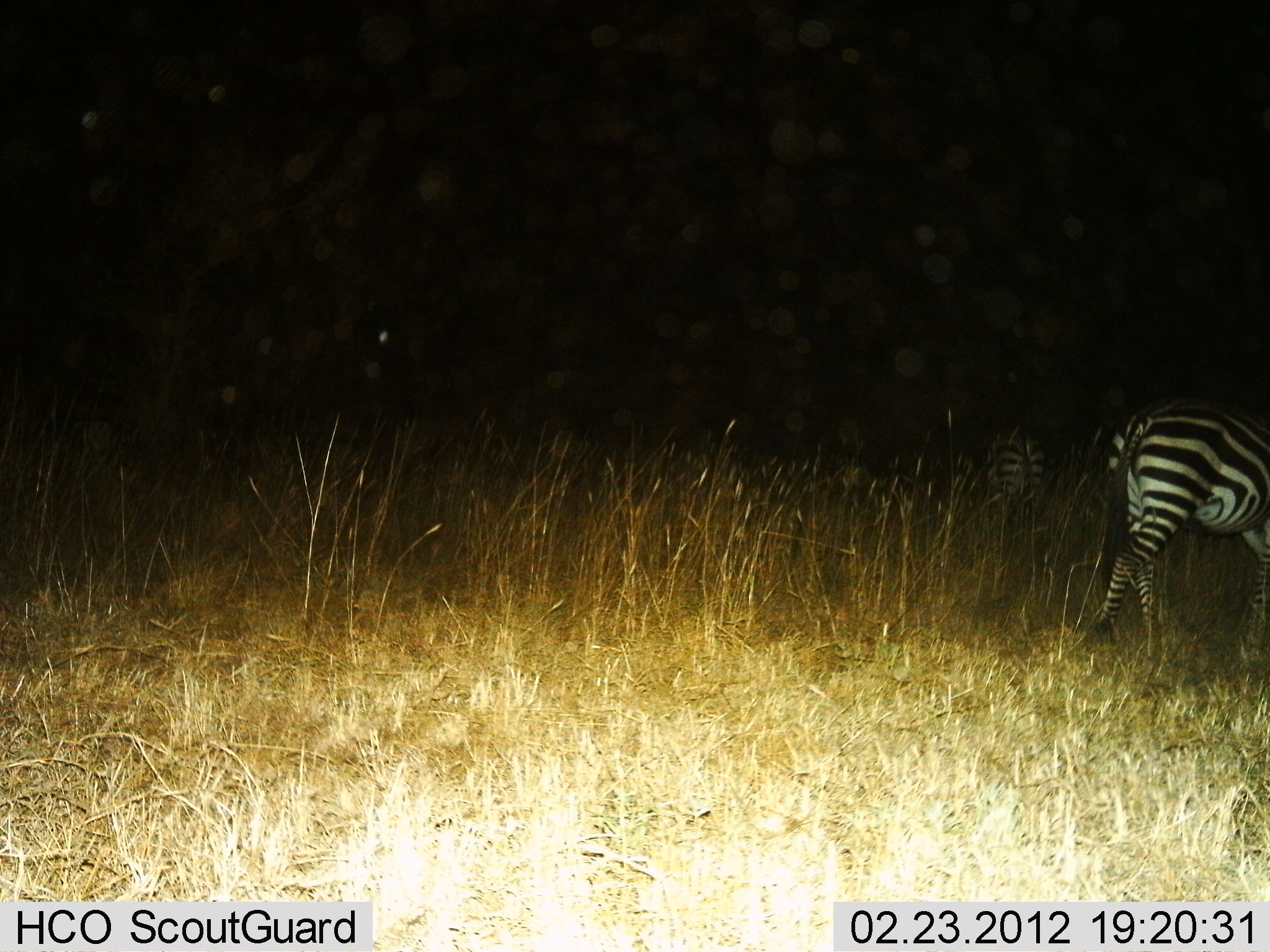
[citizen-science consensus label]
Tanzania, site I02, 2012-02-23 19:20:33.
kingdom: Animalia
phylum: Chordata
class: Mammalia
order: Perissodactyla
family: Equidae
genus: Equus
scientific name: Equus quagga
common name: plains zebra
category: zebra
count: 2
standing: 32%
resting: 0%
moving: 76%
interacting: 0%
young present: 0%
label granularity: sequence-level